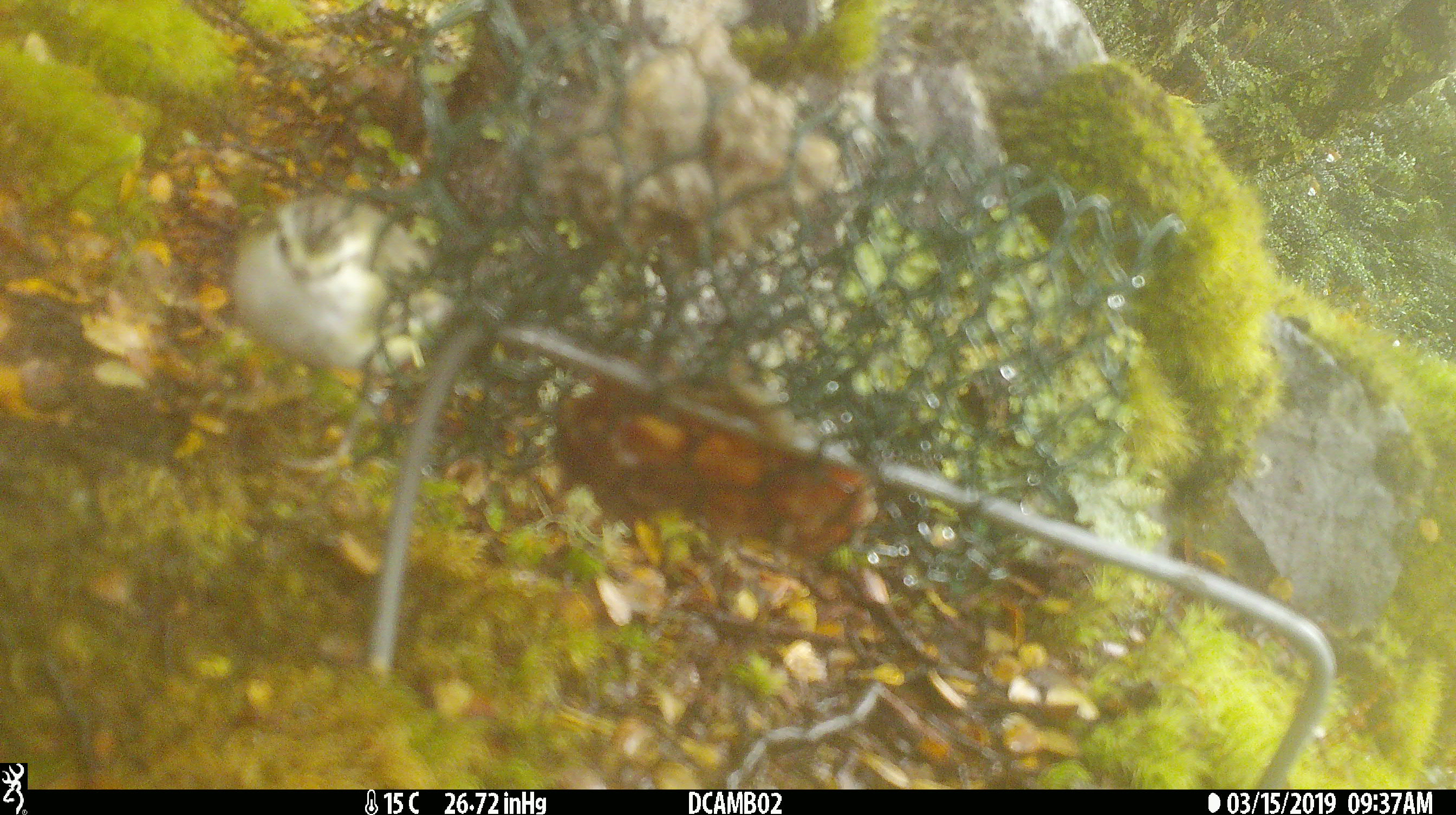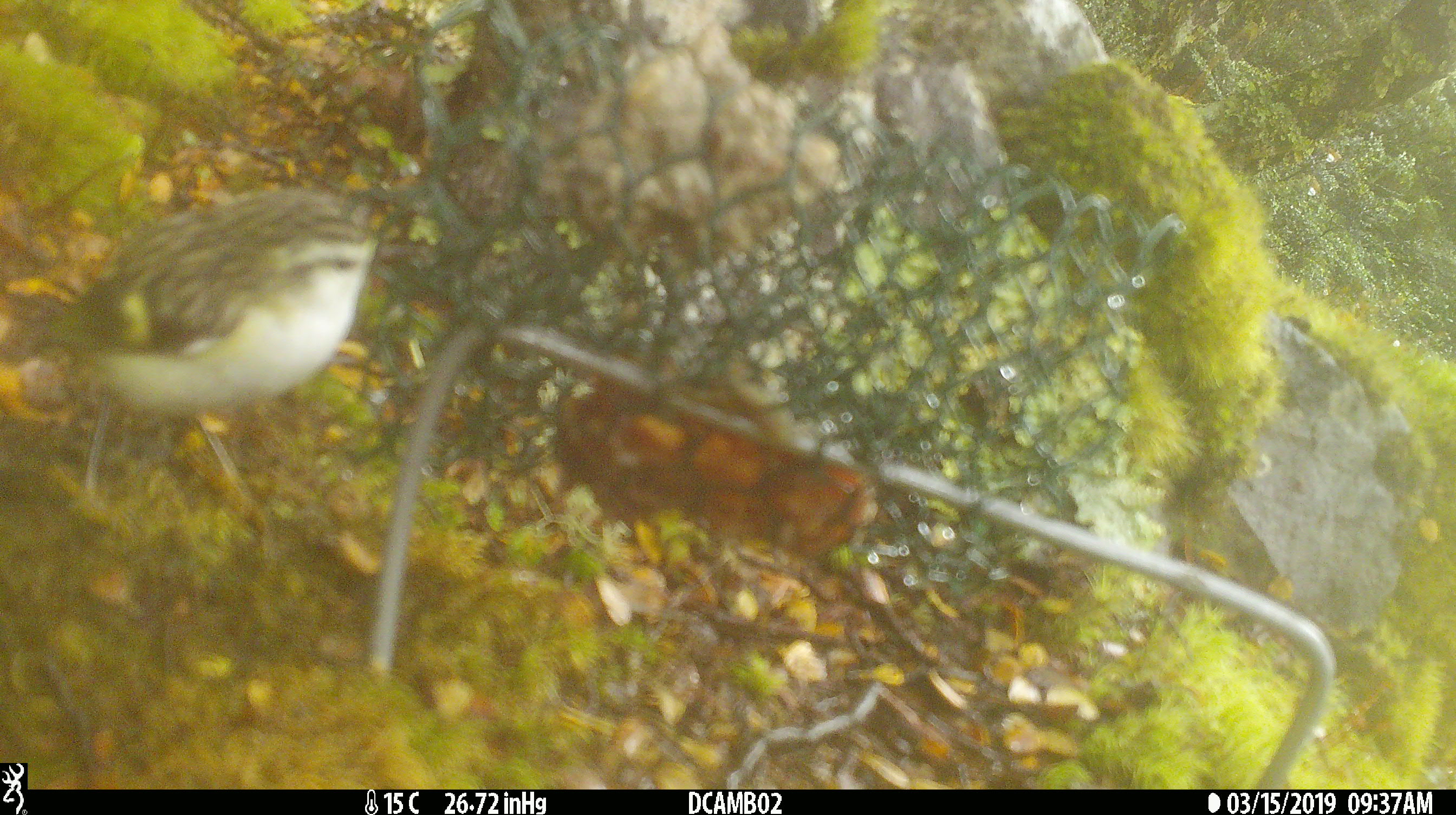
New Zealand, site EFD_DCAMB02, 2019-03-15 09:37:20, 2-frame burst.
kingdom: Animalia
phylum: Chordata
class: Aves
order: Passeriformes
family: Acanthisittidae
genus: Acanthisitta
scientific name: Acanthisitta chloris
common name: rifleman